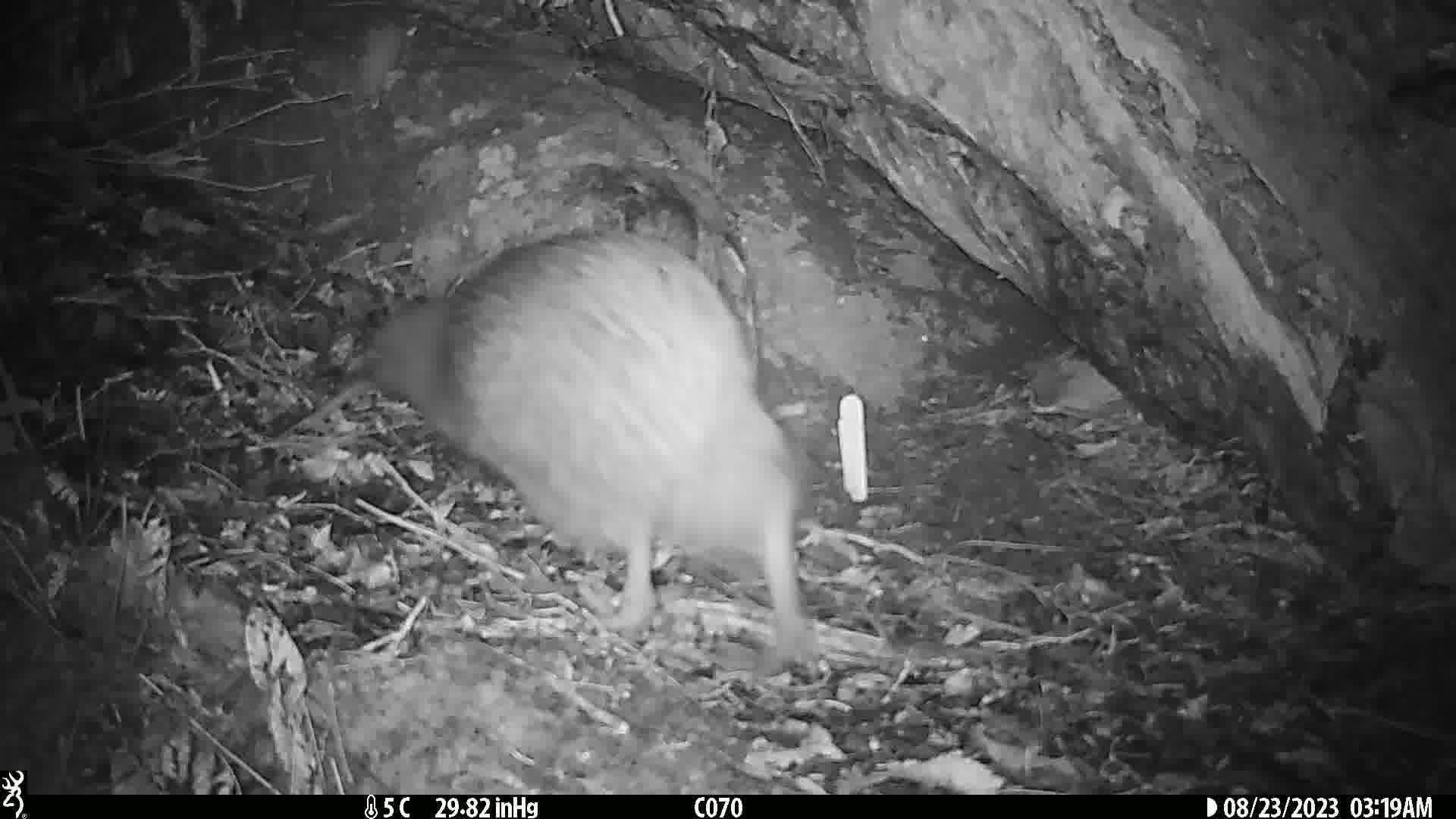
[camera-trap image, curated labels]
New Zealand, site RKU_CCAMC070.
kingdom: Animalia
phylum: Chordata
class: Aves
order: Apterygiformes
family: Apterygidae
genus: Apteryx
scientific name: Apteryx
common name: kiwi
Kiwi (Apteryx).